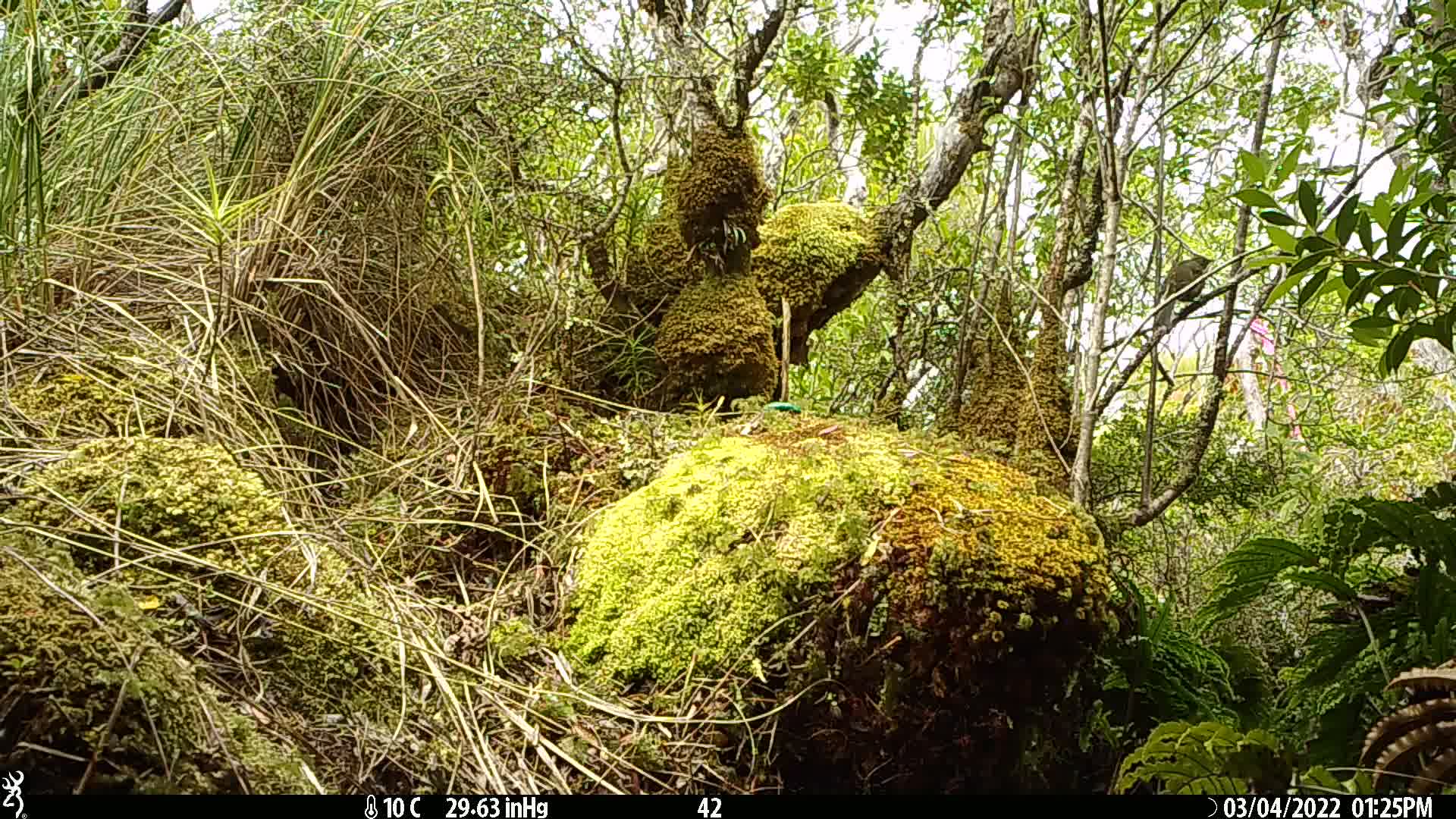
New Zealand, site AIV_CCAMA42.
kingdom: Animalia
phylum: Chordata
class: Aves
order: Passeriformes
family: Meliphagidae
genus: Anthornis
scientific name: Anthornis melanura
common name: new zealand bellbird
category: bellbird